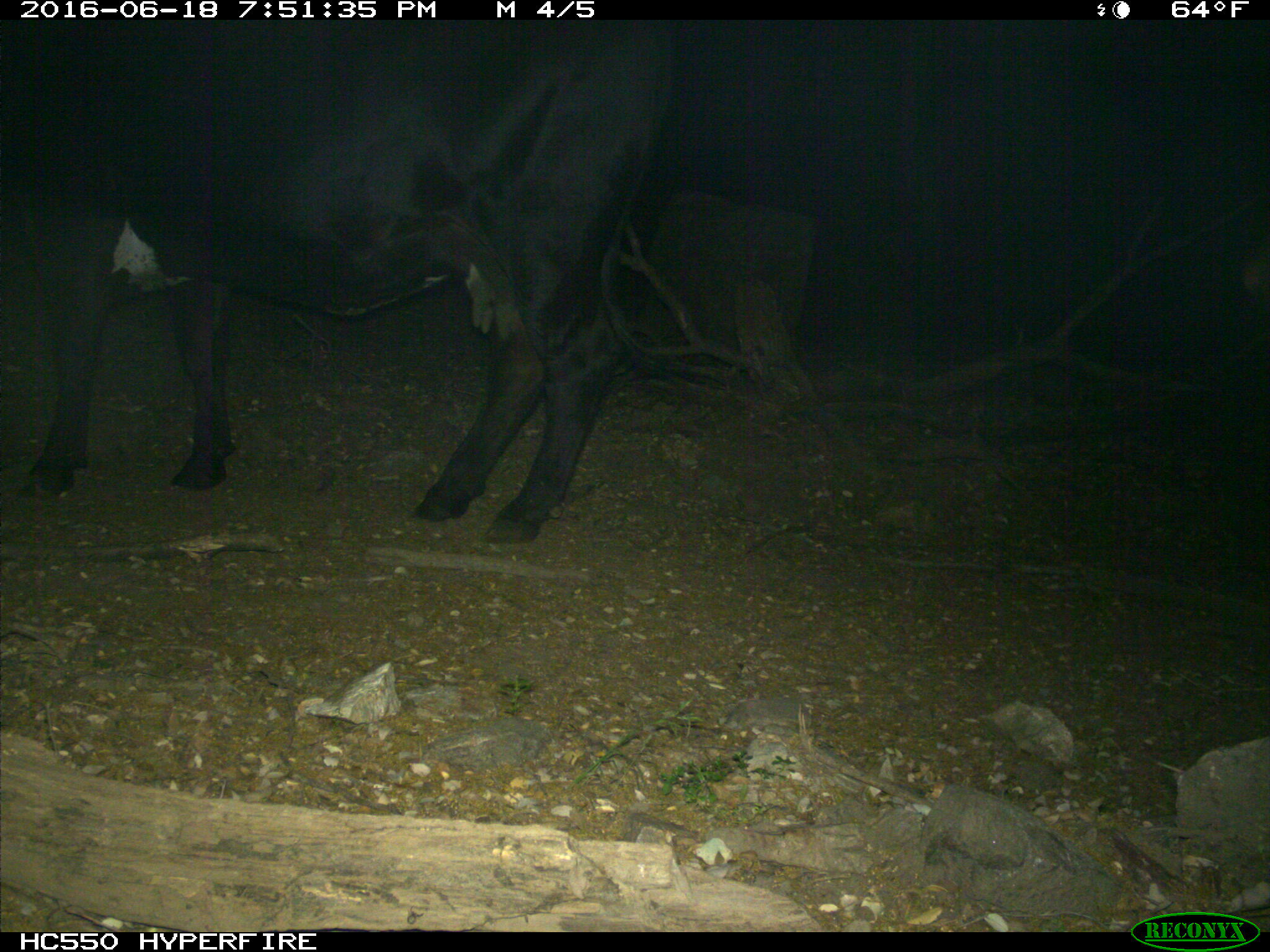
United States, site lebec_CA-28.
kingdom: Animalia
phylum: Chordata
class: Mammalia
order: Artiodactyla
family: Bovidae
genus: Bos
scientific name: Bos taurus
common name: domestic cow